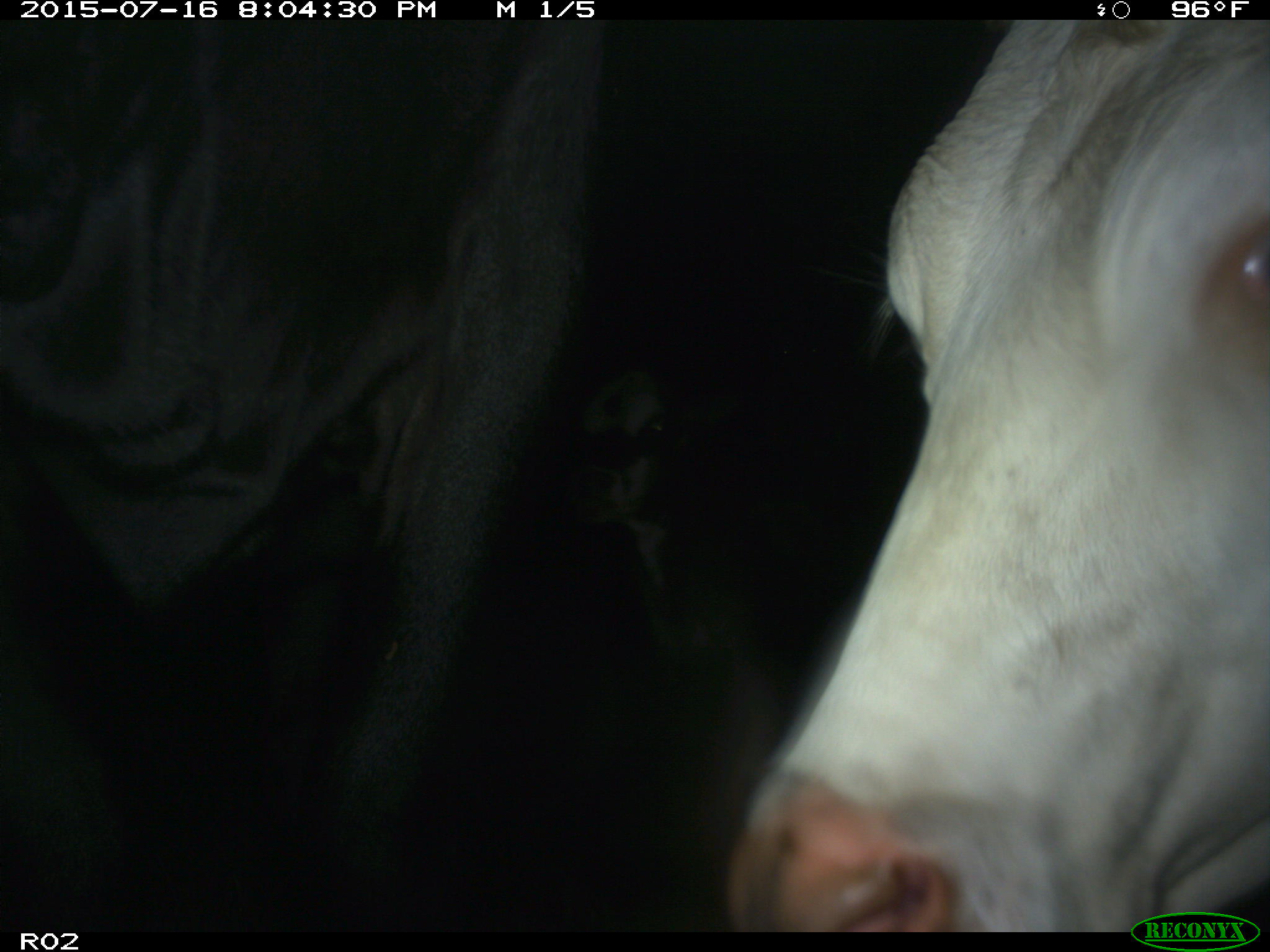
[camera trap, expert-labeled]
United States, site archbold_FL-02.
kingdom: Animalia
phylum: Chordata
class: Mammalia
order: Artiodactyla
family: Bovidae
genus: Bos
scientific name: Bos taurus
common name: domestic cow